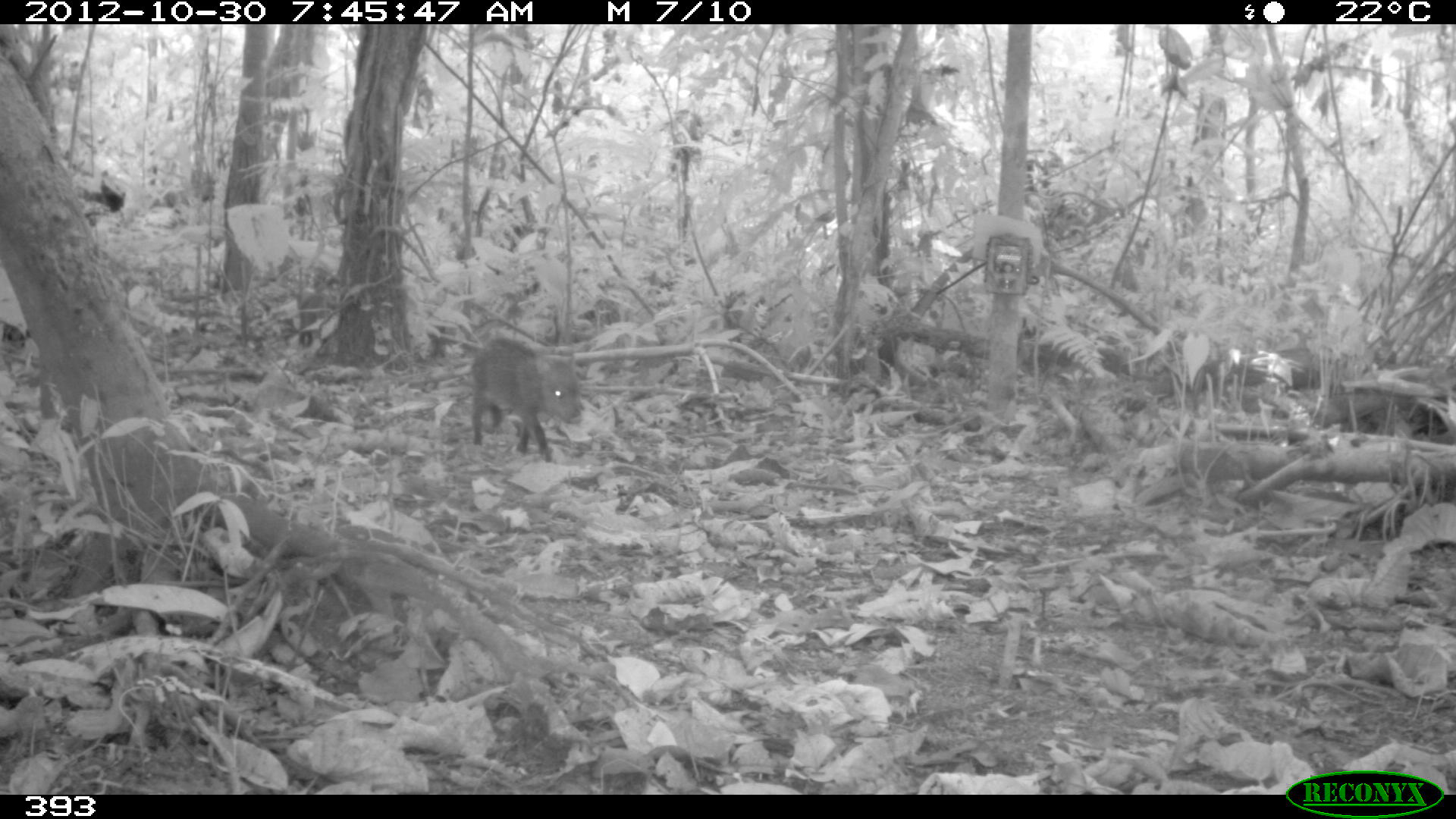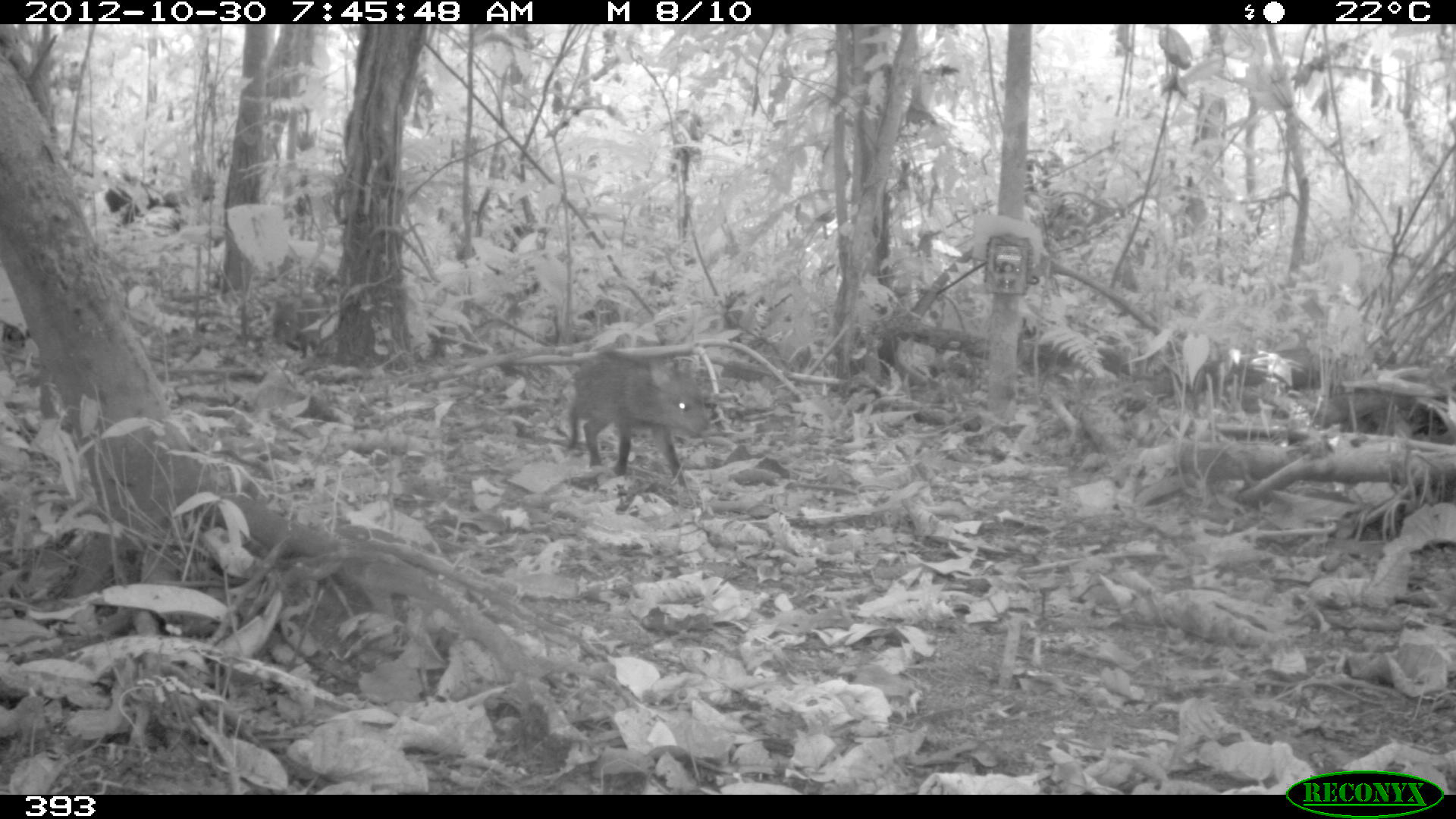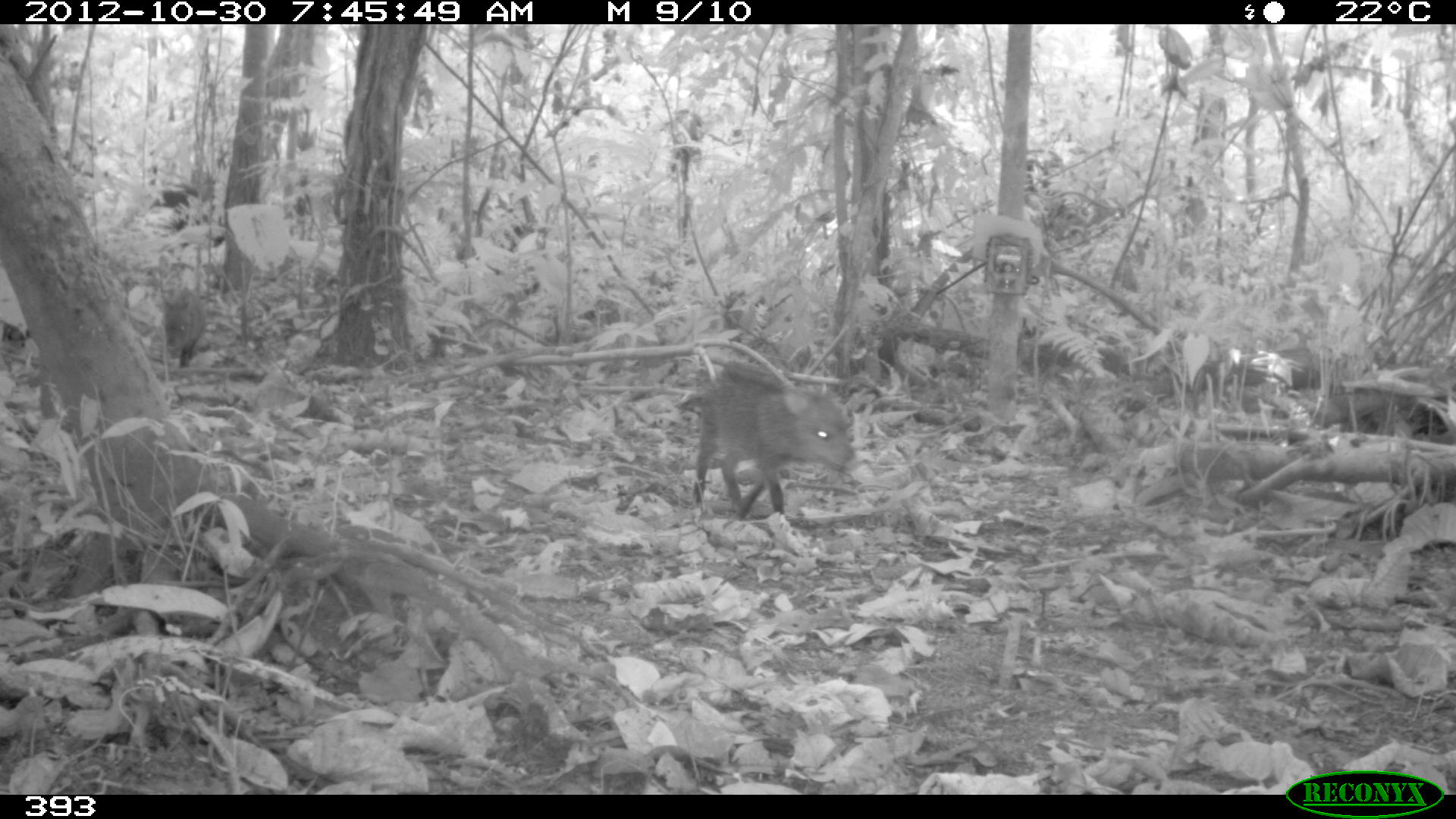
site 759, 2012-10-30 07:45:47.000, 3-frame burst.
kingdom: Animalia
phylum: Chordata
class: Mammalia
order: Artiodactyla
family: Tayassuidae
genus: Pecari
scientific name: Pecari tajacu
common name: collared peccary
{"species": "Pecari tajacu (collared peccary)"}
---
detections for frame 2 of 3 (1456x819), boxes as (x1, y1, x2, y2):
pecari tajacu: (565, 350, 710, 489); (103, 175, 180, 233); (273, 288, 332, 359); (0, 319, 34, 384)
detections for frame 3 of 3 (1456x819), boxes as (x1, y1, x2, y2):
pecari tajacu: (691, 360, 854, 521); (150, 182, 225, 248); (161, 286, 205, 367); (0, 317, 32, 346)